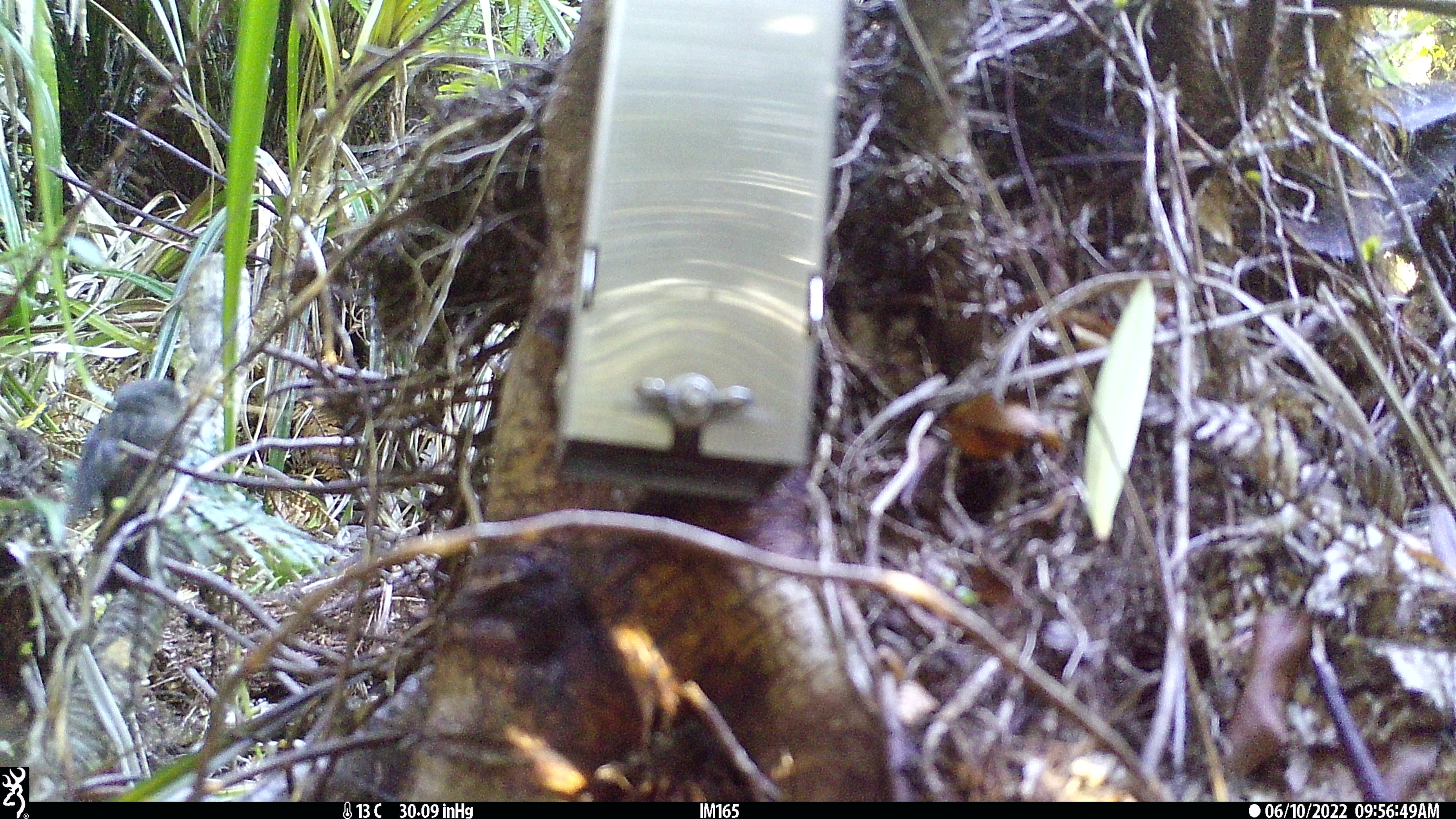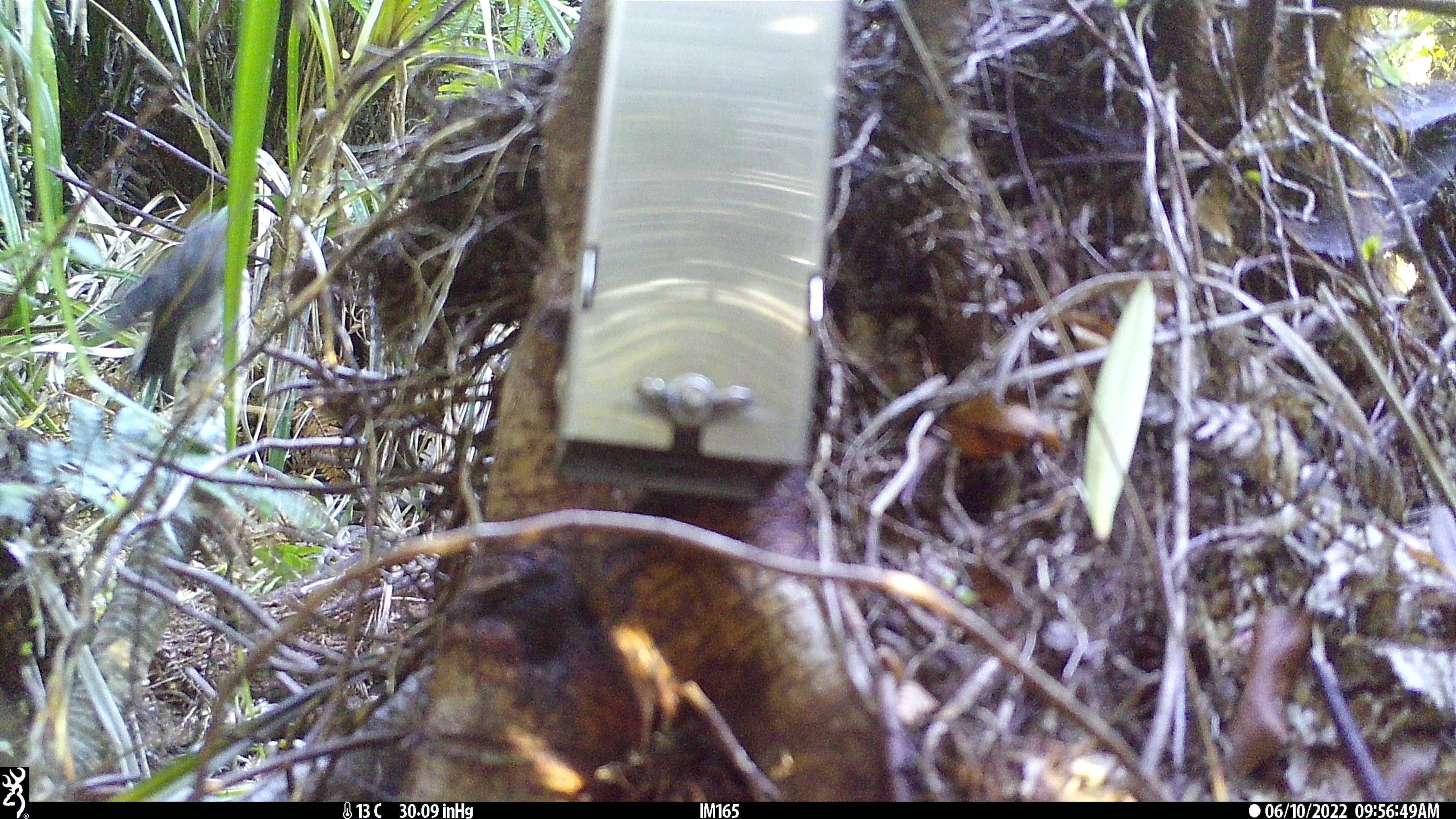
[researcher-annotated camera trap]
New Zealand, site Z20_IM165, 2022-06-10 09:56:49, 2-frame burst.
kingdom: Animalia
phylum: Chordata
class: Aves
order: Passeriformes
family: Petroicidae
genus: Petroica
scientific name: Petroica macrocephala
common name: tomtit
Tomtit (Petroica macrocephala).